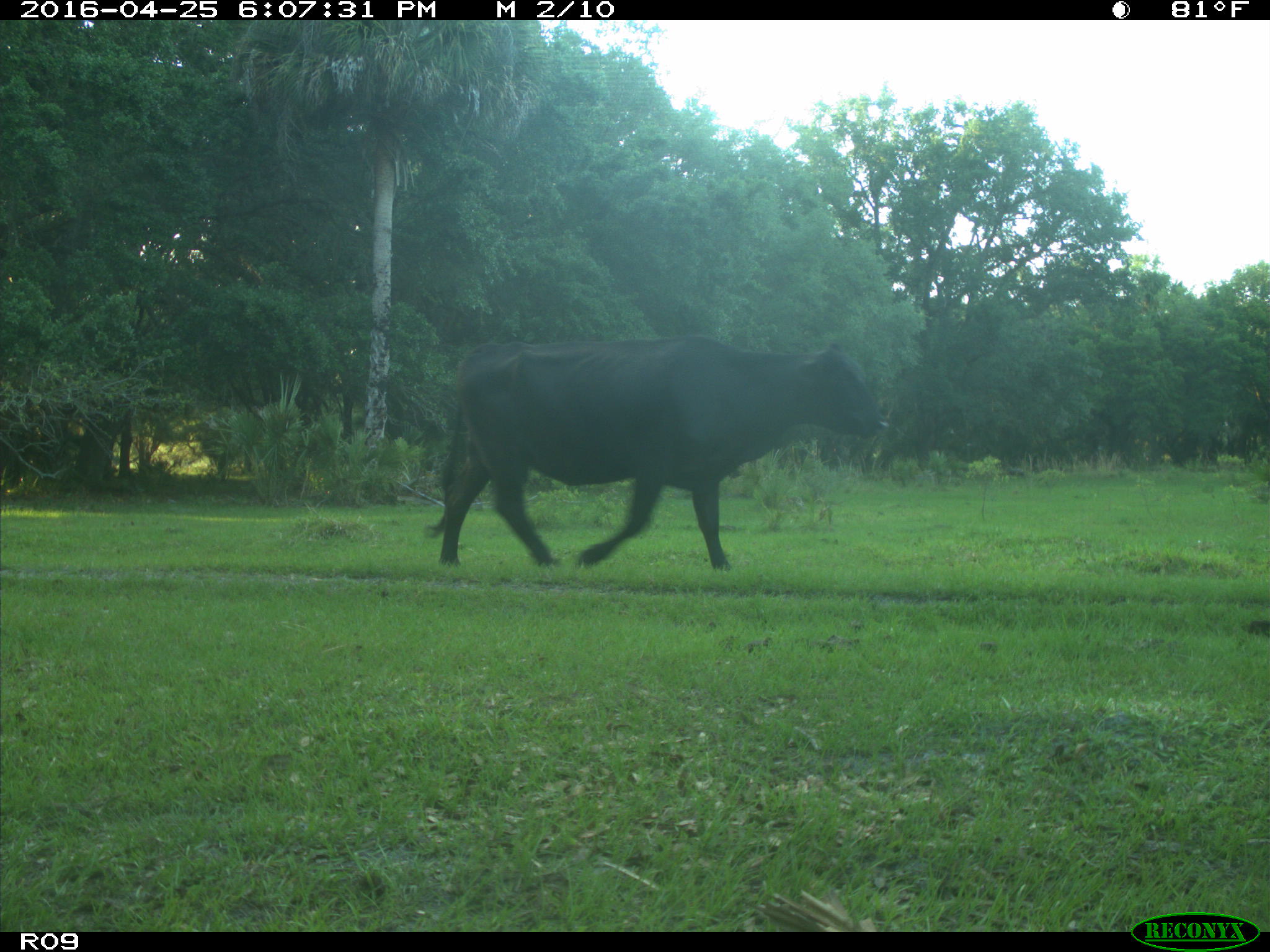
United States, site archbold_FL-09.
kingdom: Animalia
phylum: Chordata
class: Mammalia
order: Artiodactyla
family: Bovidae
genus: Bos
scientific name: Bos taurus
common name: domestic cow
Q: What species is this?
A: Bos taurus (domestic cow).